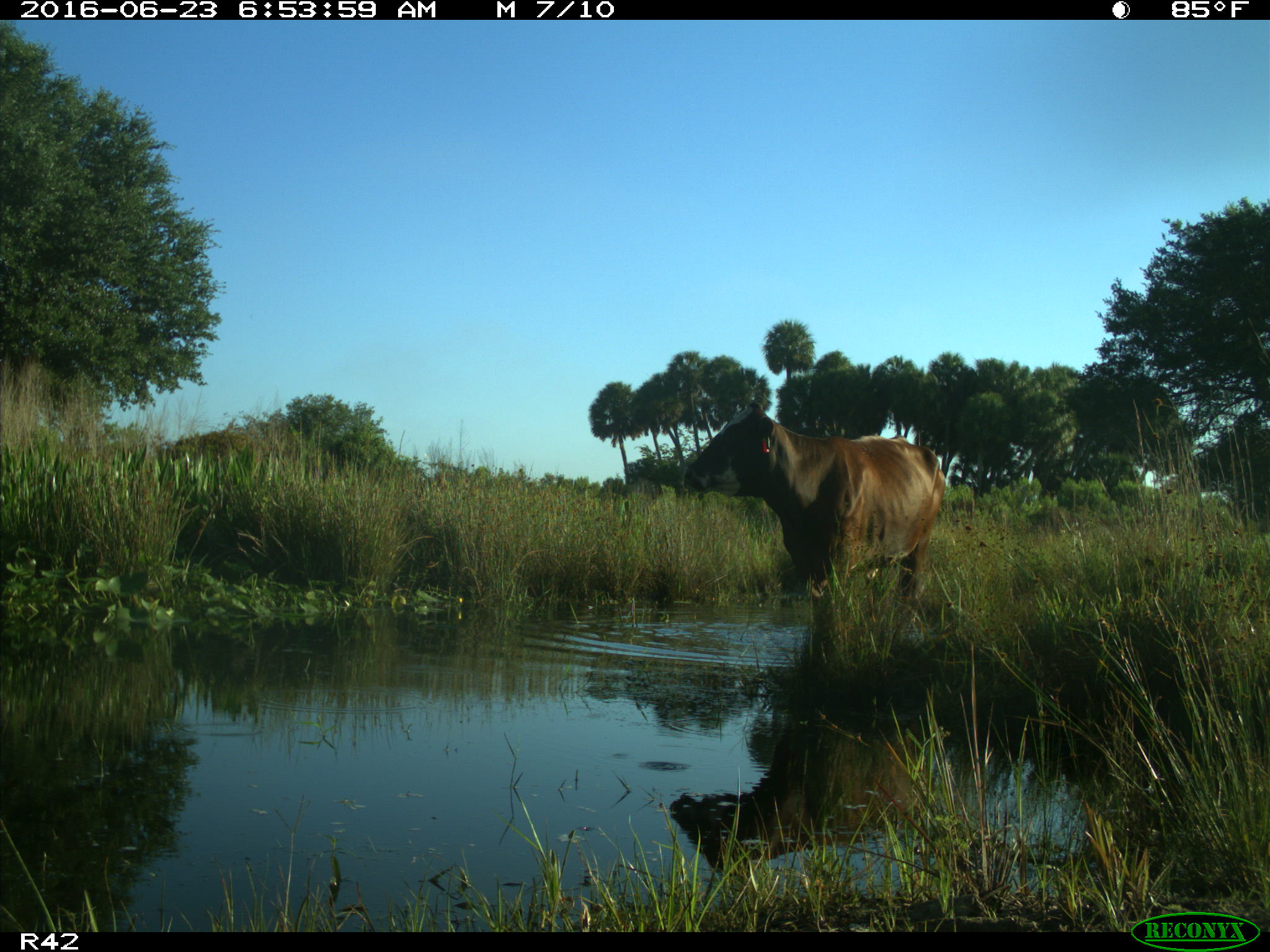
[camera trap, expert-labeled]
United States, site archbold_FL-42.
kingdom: Animalia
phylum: Chordata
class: Mammalia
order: Artiodactyla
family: Bovidae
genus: Bos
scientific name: Bos taurus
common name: domestic cow